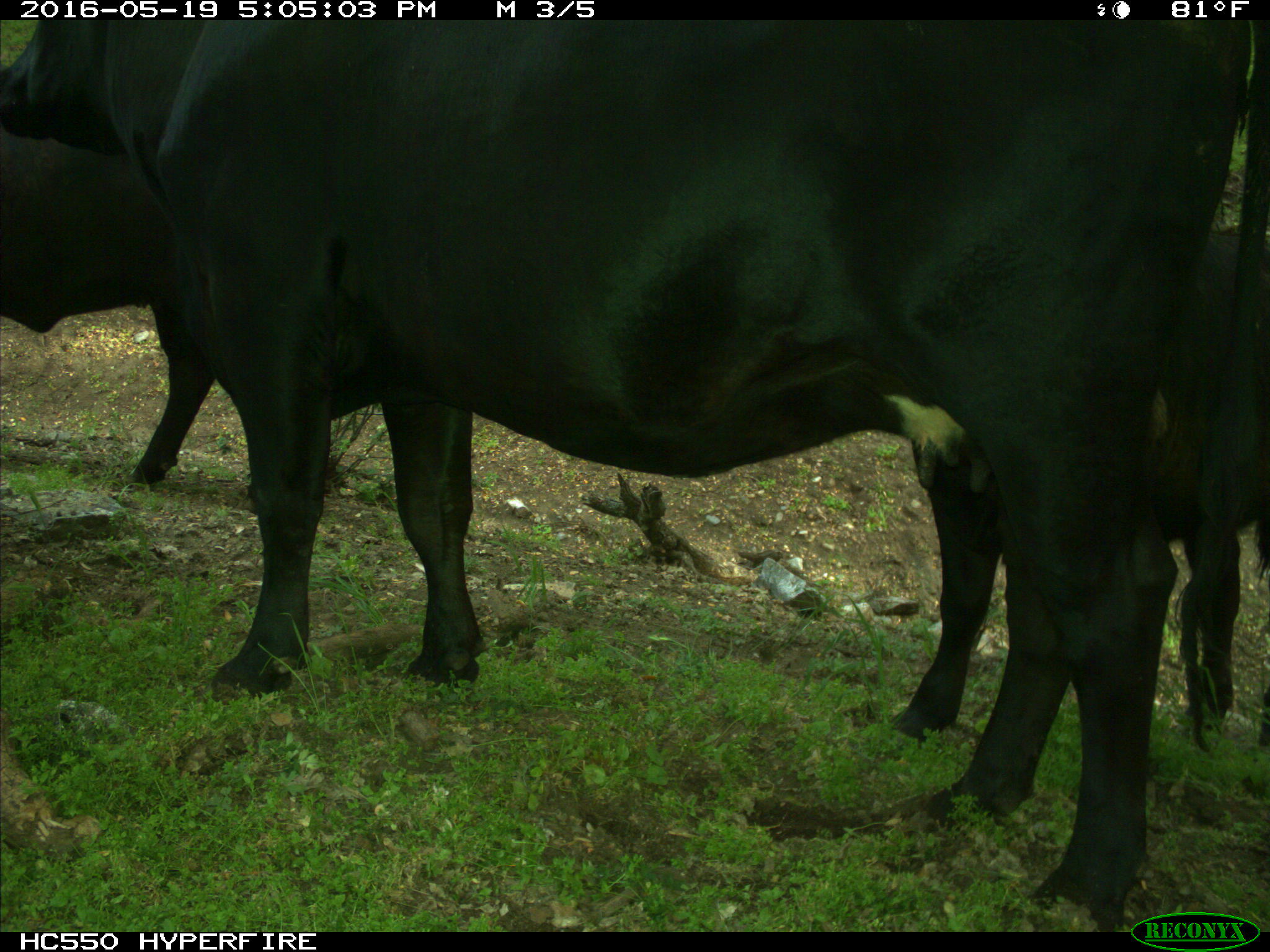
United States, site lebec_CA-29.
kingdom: Animalia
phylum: Chordata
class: Mammalia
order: Artiodactyla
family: Bovidae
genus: Bos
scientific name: Bos taurus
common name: domestic cow